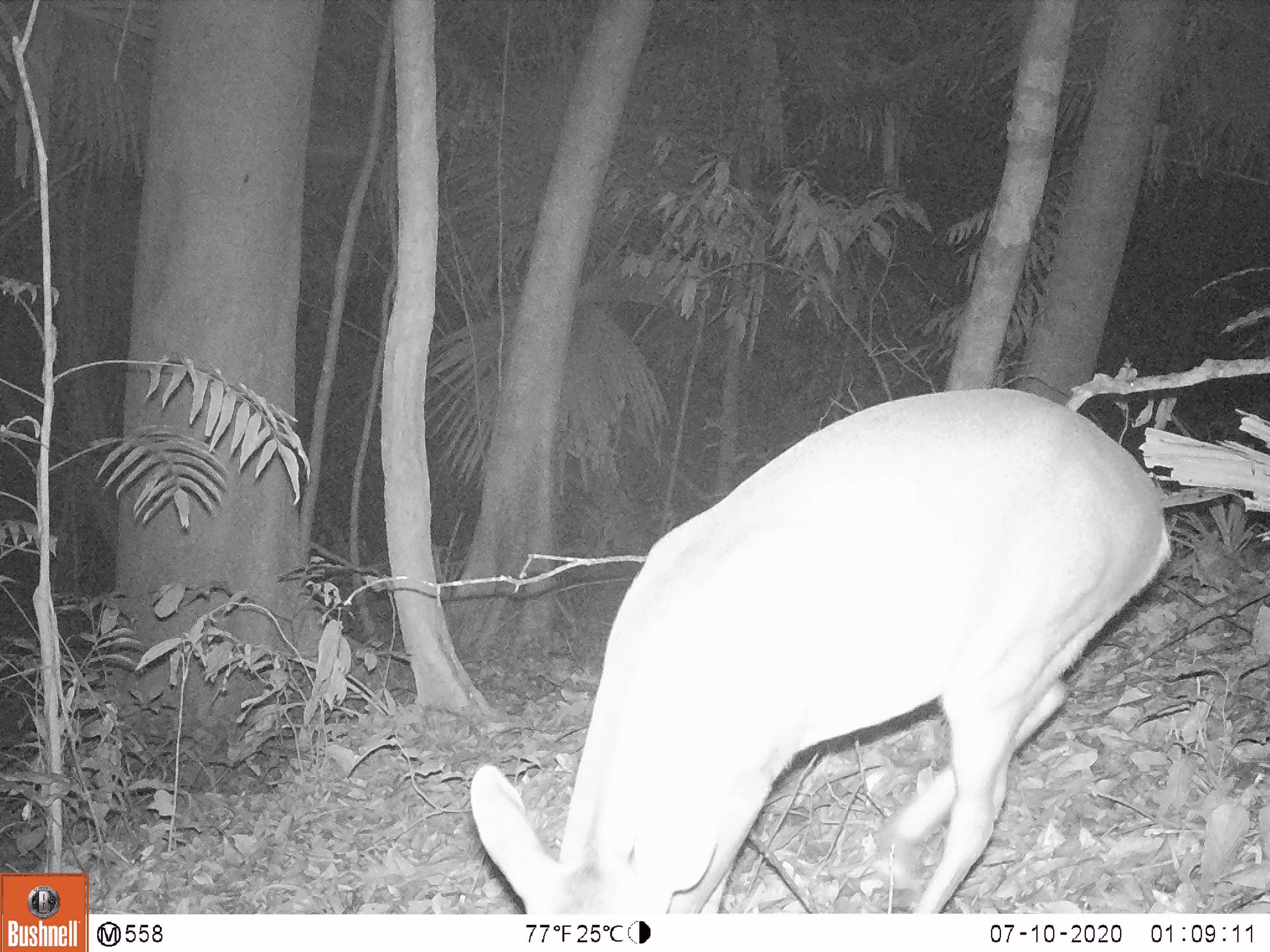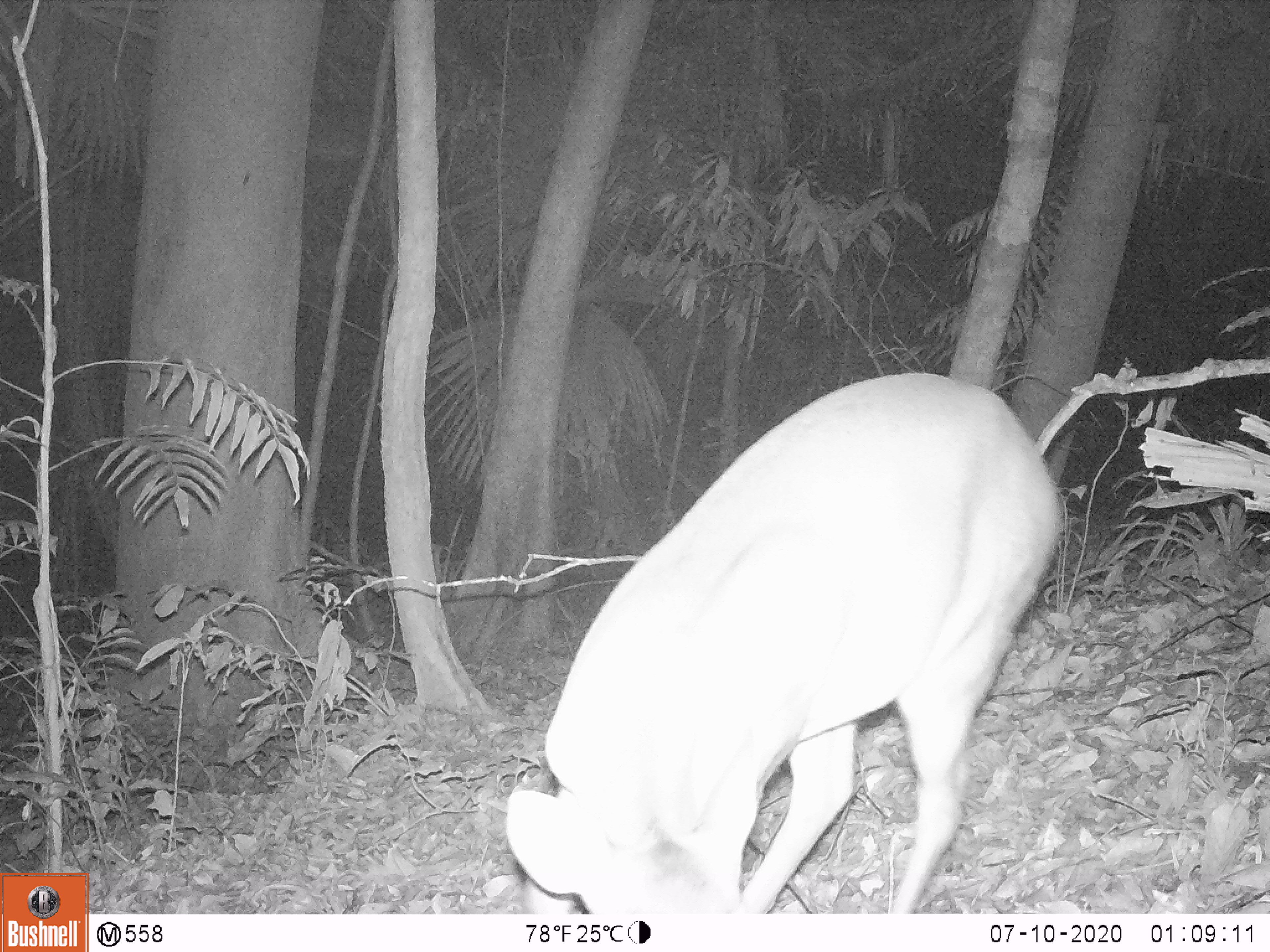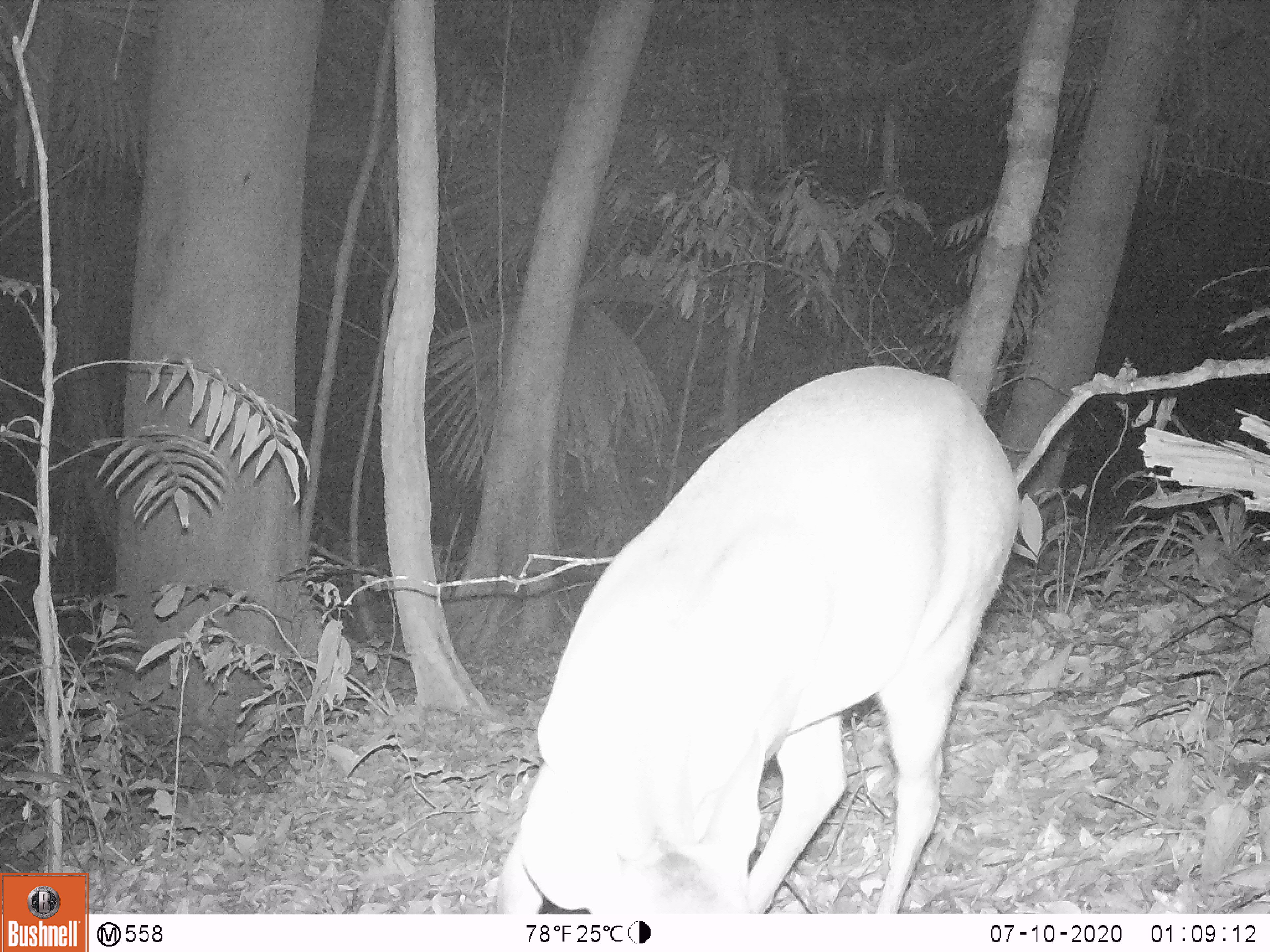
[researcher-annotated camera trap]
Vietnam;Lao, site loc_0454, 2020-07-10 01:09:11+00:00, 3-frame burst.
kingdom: Animalia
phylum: Chordata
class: Mammalia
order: Artiodactyla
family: Cervidae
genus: Muntiacus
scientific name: Muntiacus vuquangensis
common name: large-antlered muntjac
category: large antlered muntjac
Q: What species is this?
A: Large antlered muntjac (large-antlered muntjac) (Muntiacus vuquangensis).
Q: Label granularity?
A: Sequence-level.